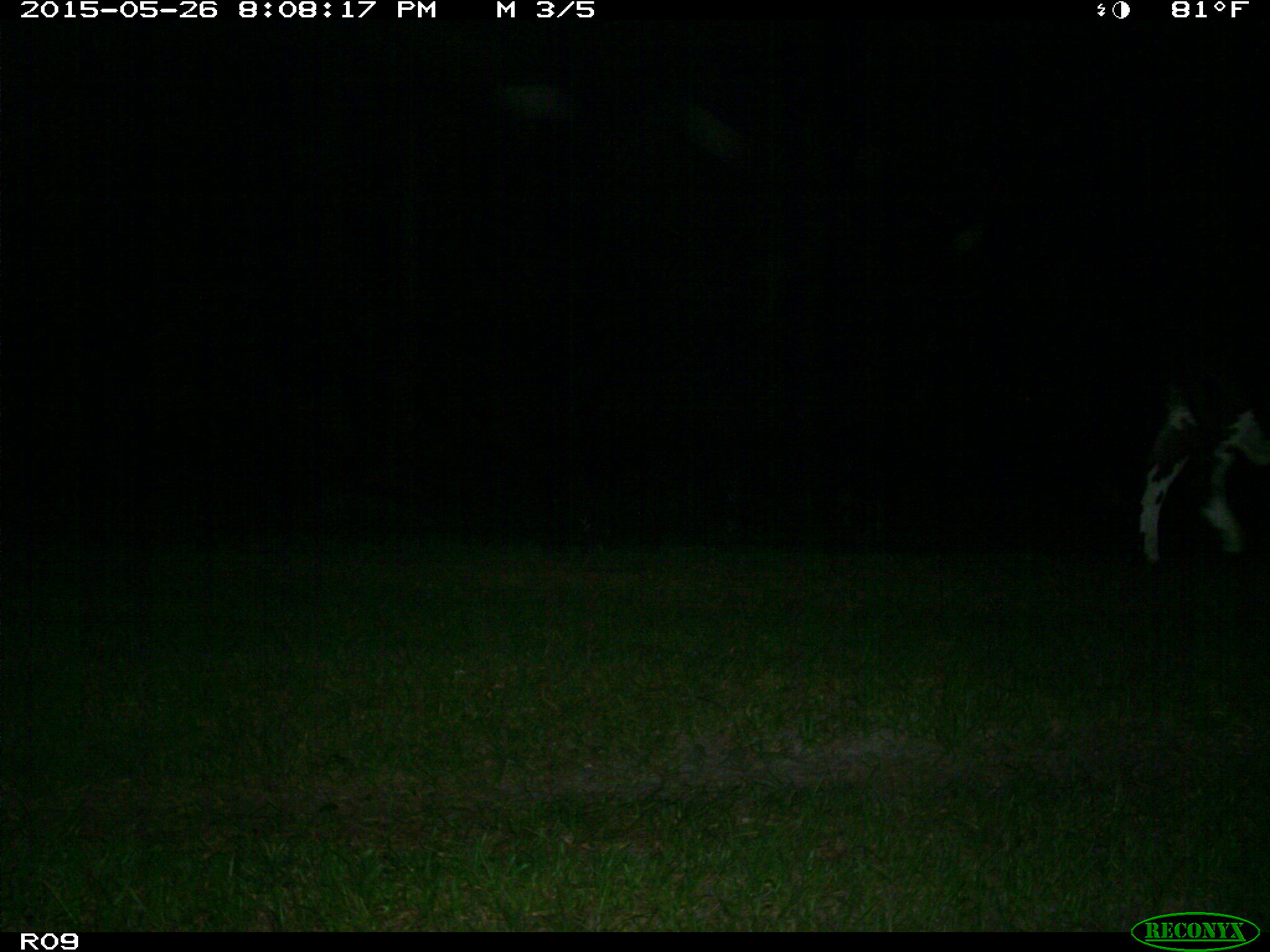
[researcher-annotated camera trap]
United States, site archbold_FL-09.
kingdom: Animalia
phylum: Chordata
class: Mammalia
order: Artiodactyla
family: Bovidae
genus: Bos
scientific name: Bos taurus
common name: domestic cow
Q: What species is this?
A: Bos taurus (domestic cow).